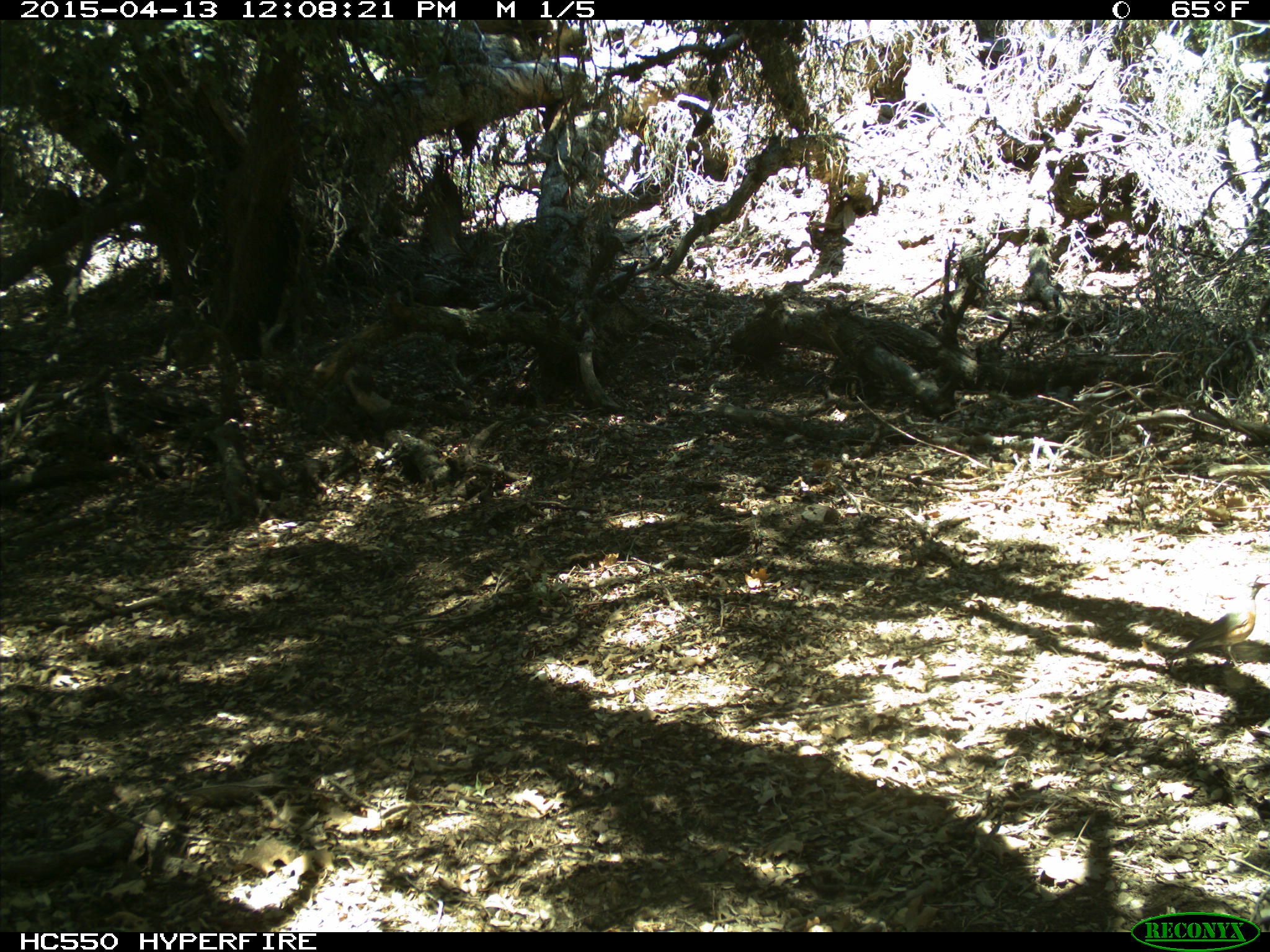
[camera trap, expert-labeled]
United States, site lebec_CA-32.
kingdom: Animalia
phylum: Chordata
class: Aves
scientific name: Aves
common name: birds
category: unidentified bird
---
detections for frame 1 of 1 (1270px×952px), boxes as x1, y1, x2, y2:
animal: 1164, 580, 1270, 668